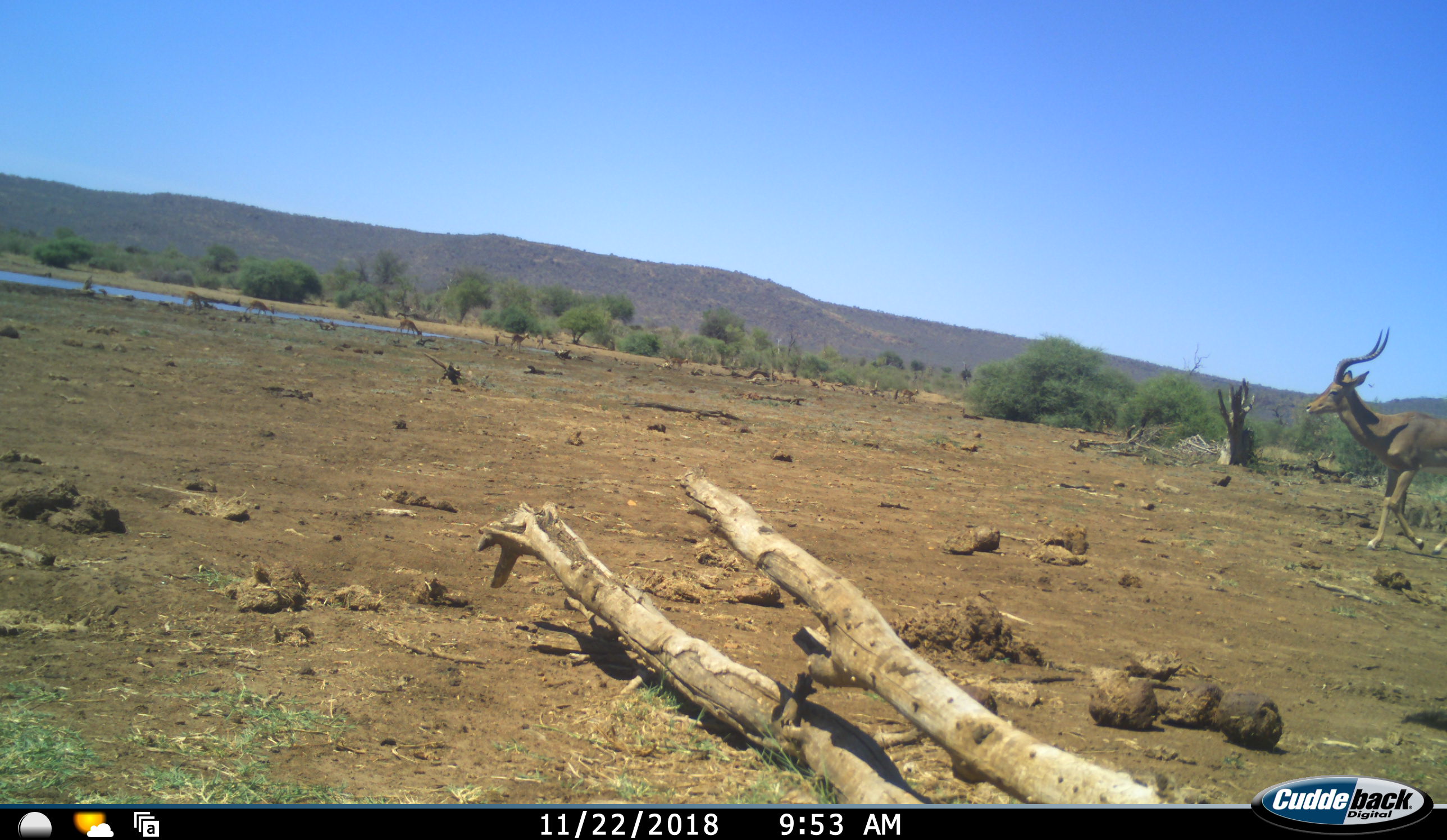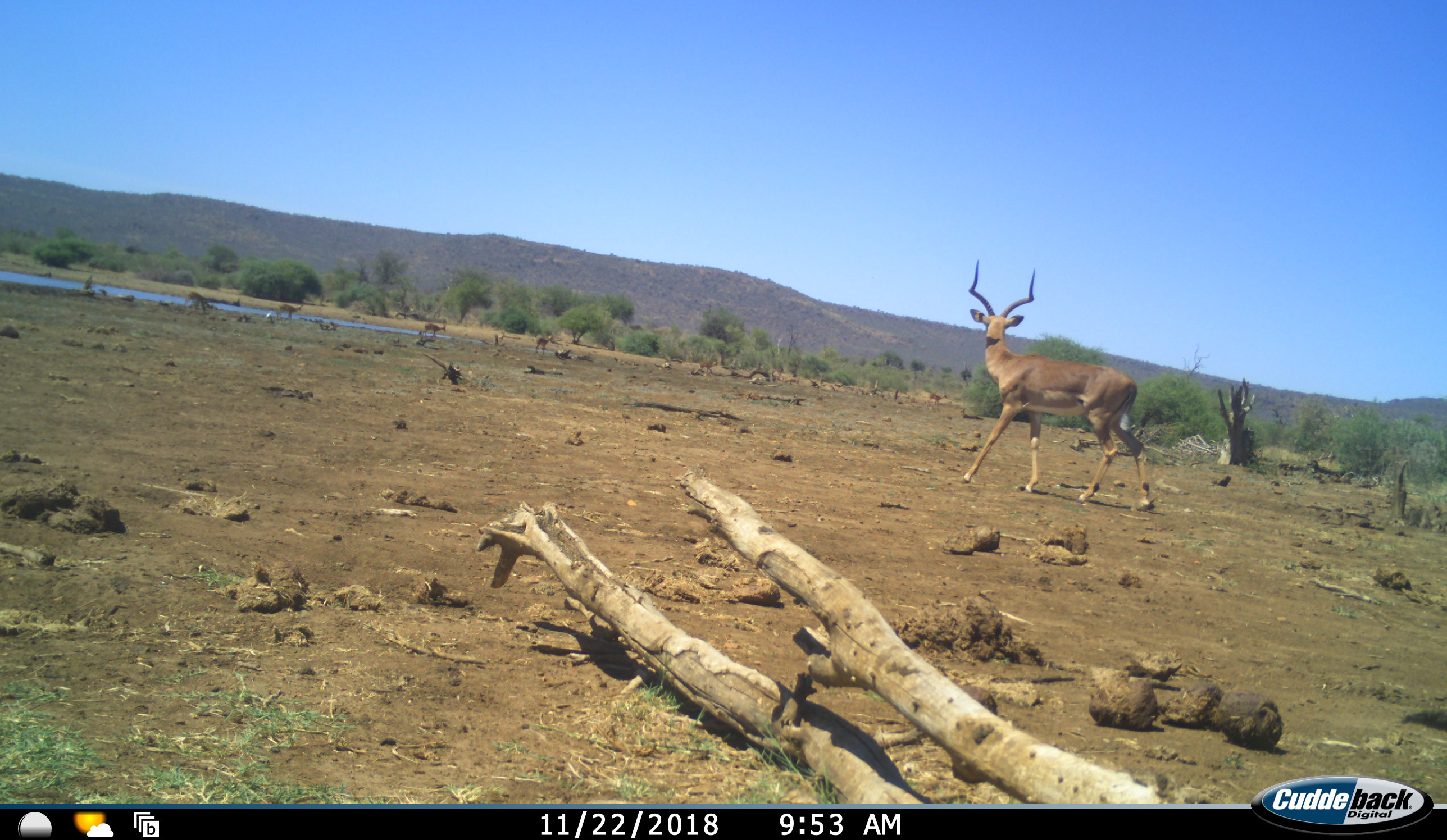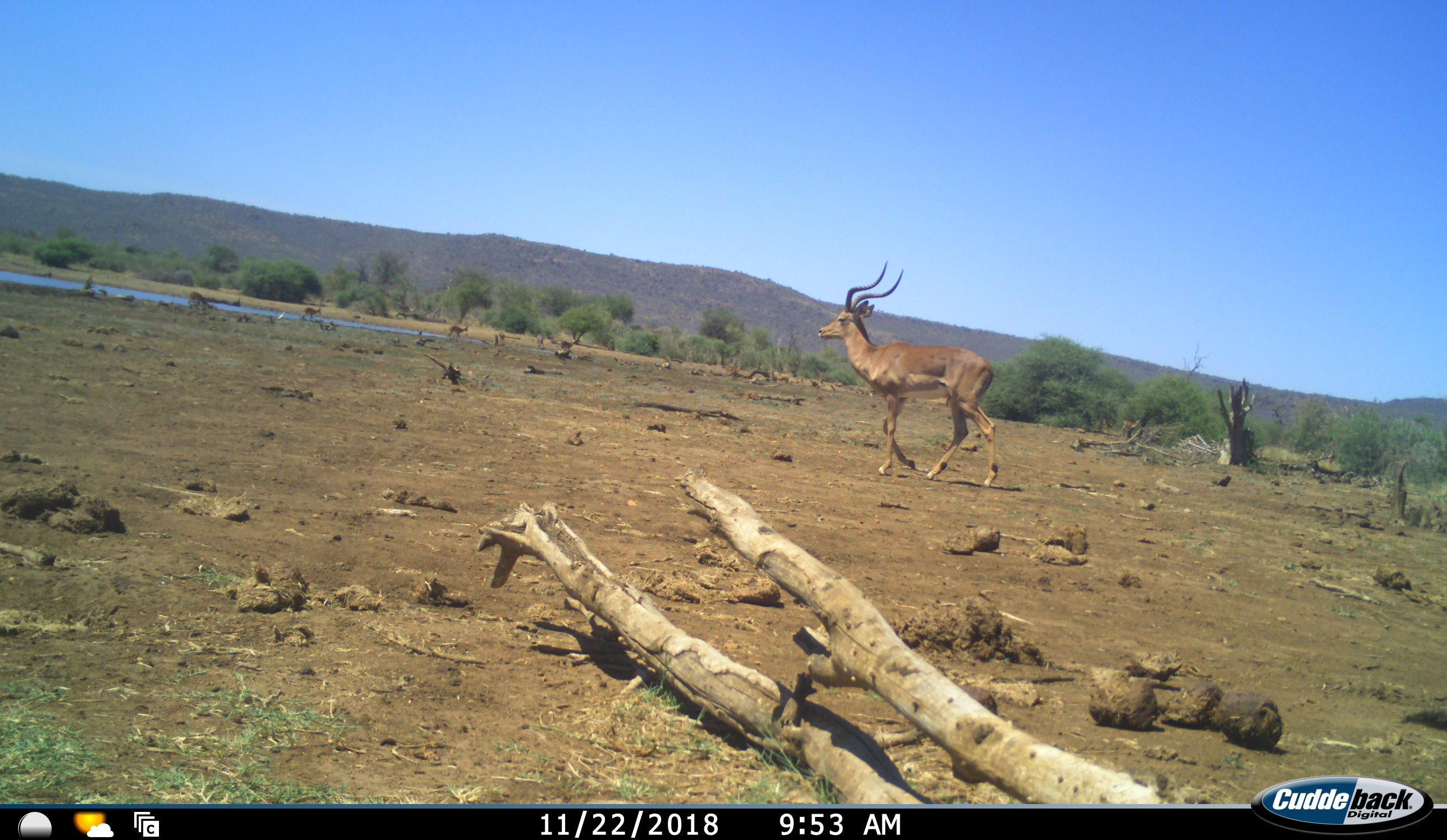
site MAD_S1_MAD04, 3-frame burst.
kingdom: Animalia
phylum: Chordata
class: Mammalia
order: Artiodactyla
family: Bovidae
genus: Aepyceros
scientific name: Aepyceros melampus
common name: impala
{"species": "impala (Aepyceros melampus)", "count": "1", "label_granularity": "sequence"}